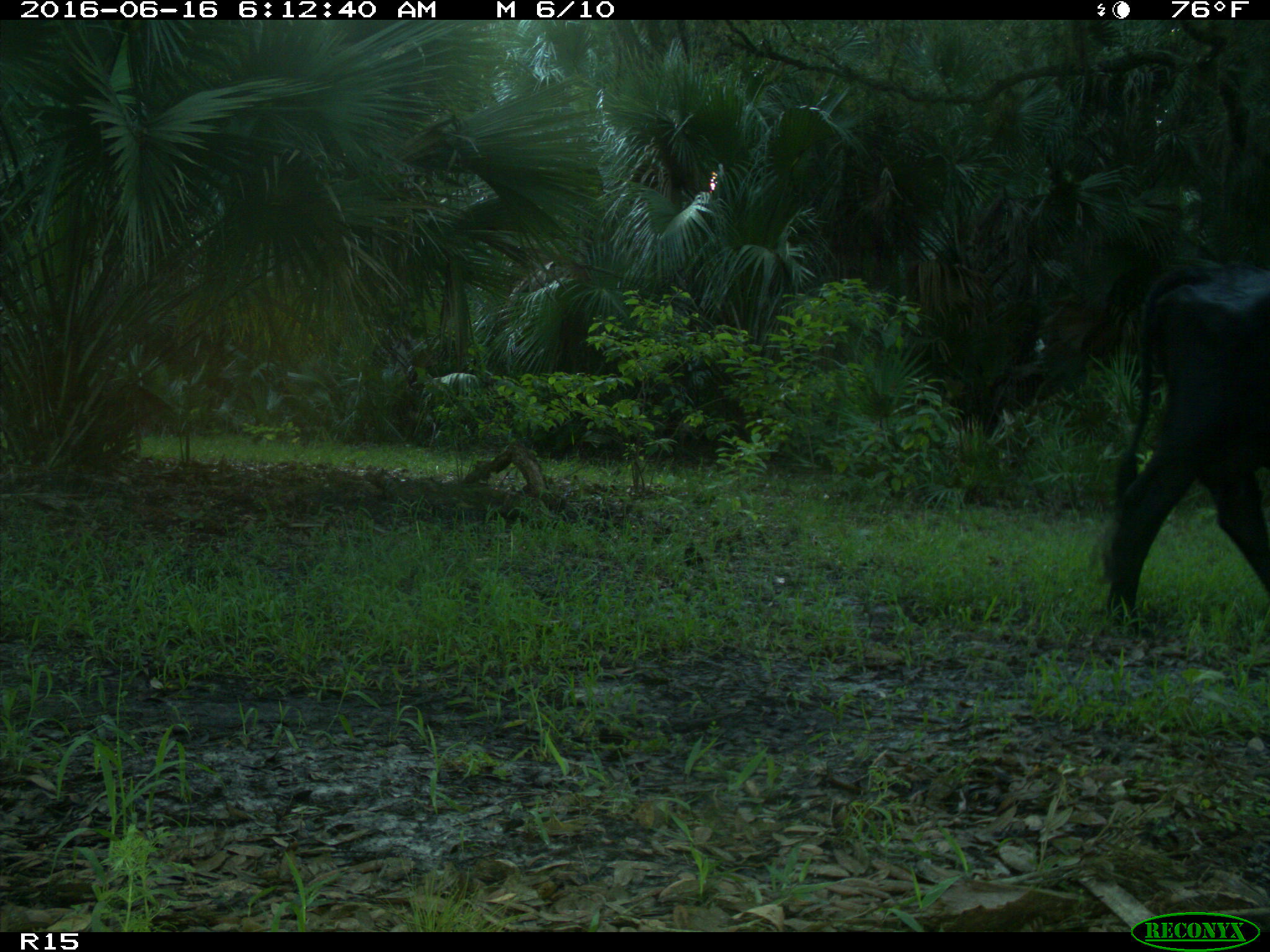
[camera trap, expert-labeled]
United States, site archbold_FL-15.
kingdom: Animalia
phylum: Chordata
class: Mammalia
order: Artiodactyla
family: Bovidae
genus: Bos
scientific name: Bos taurus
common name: domestic cow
Bos taurus (domestic cow).